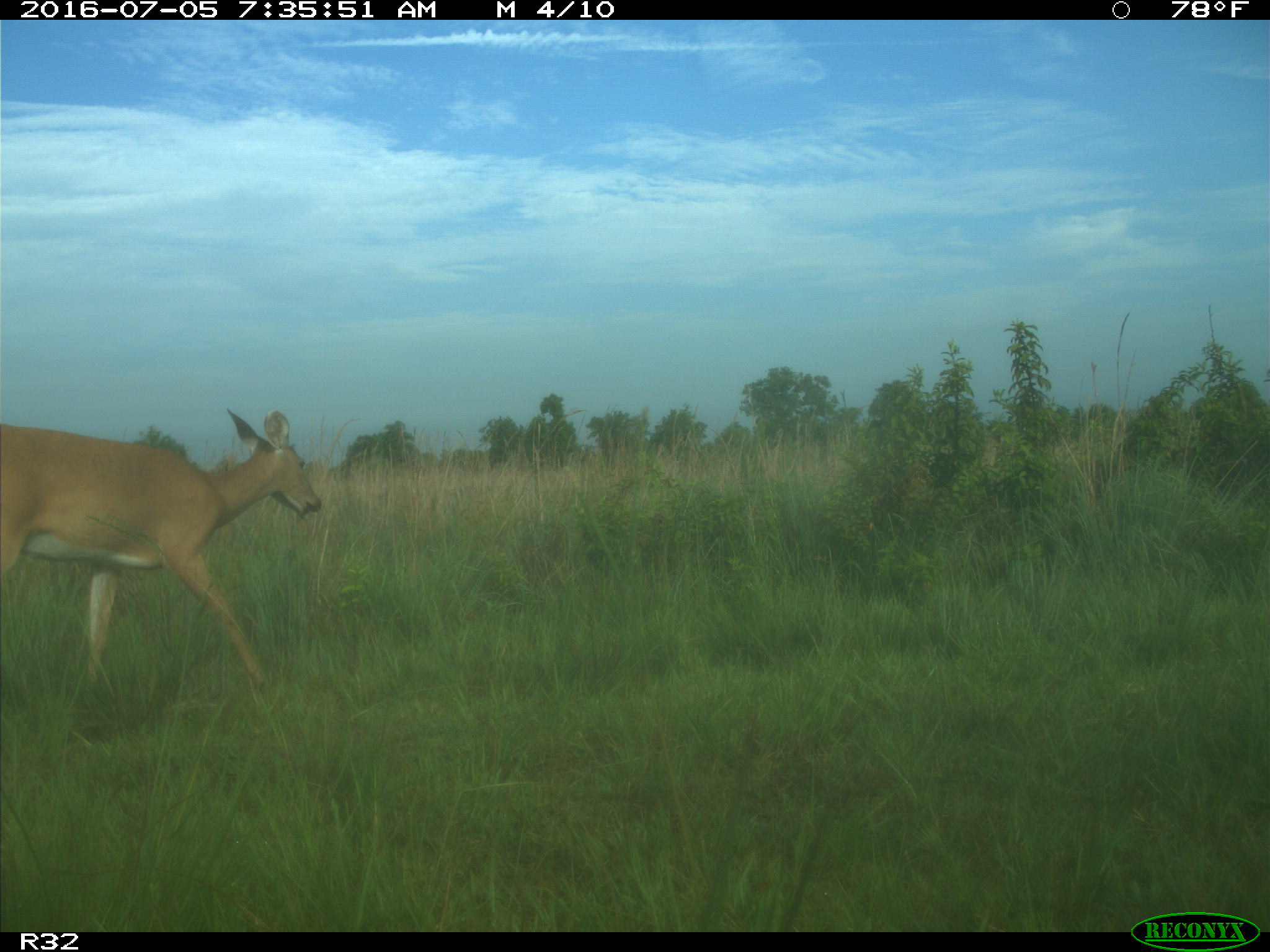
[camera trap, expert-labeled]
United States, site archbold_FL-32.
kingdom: Animalia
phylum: Chordata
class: Mammalia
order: Artiodactyla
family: Cervidae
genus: Odocoileus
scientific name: Odocoileus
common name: deer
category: unidentified deer